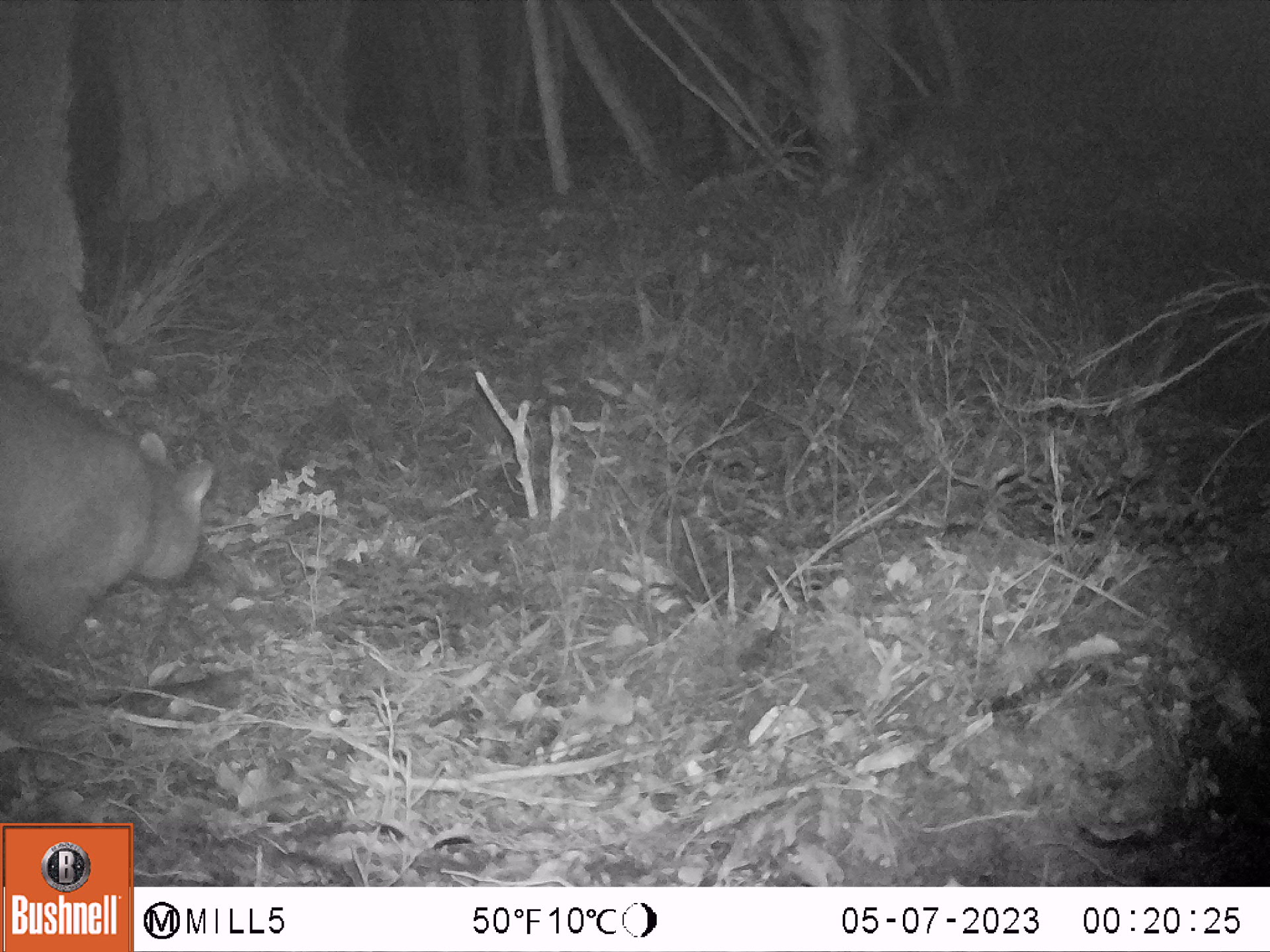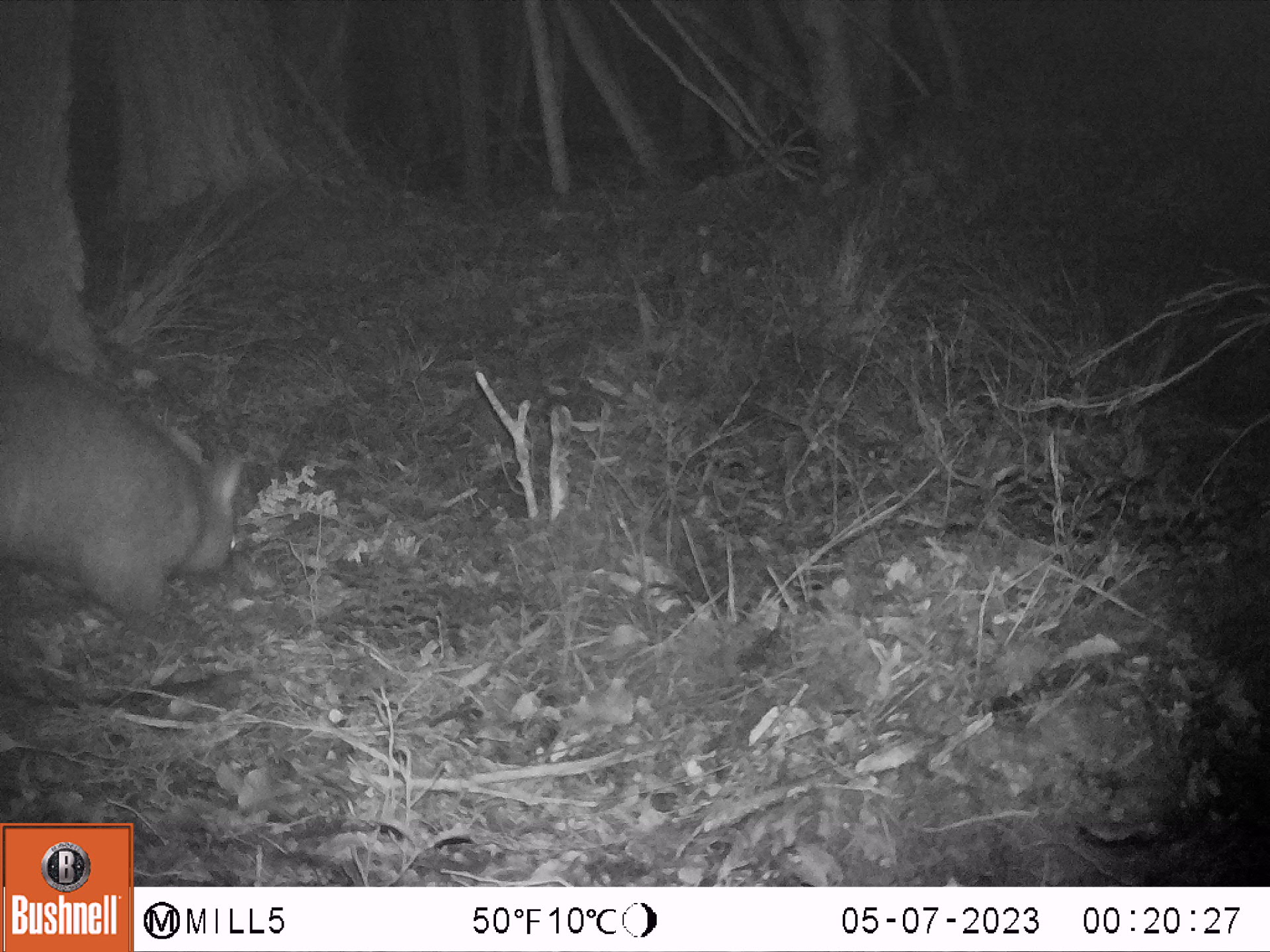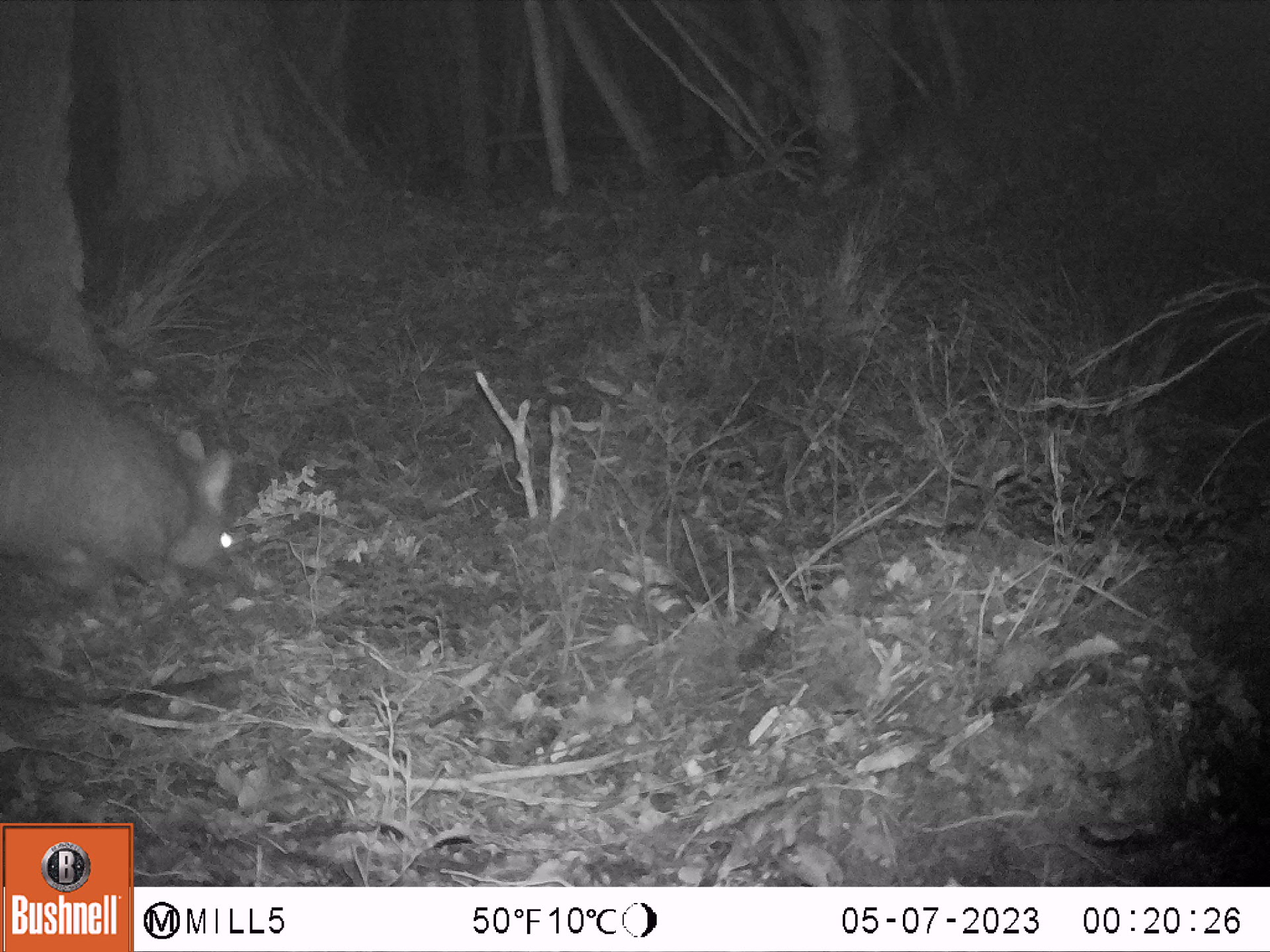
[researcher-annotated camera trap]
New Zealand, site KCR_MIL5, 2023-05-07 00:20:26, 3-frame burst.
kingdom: Animalia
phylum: Chordata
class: Mammalia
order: Diprotodontia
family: Phalangeridae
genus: Trichosurus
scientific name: Trichosurus vulpecula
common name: common brushtail possum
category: possum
Possum (common brushtail possum) (Trichosurus vulpecula).